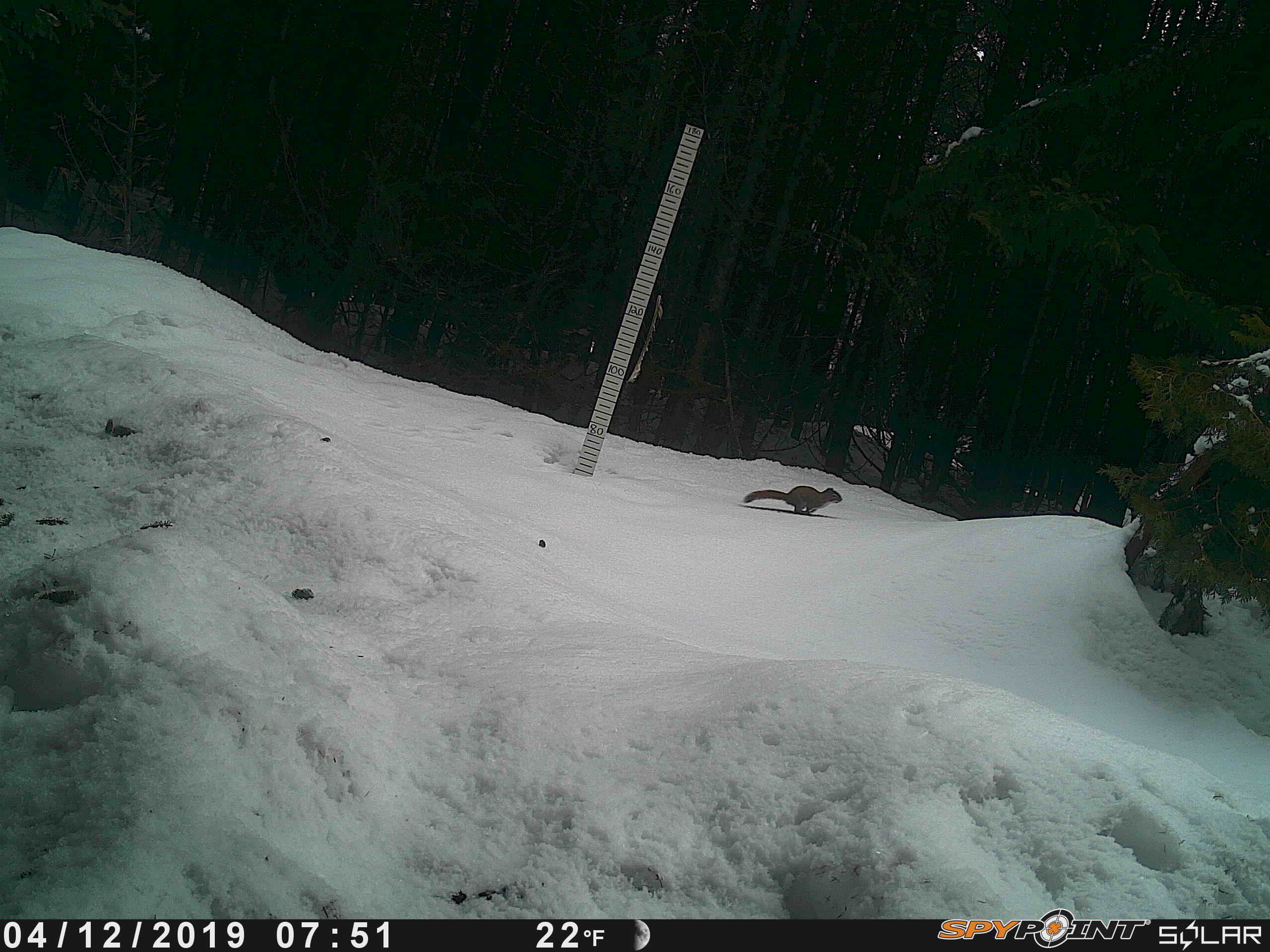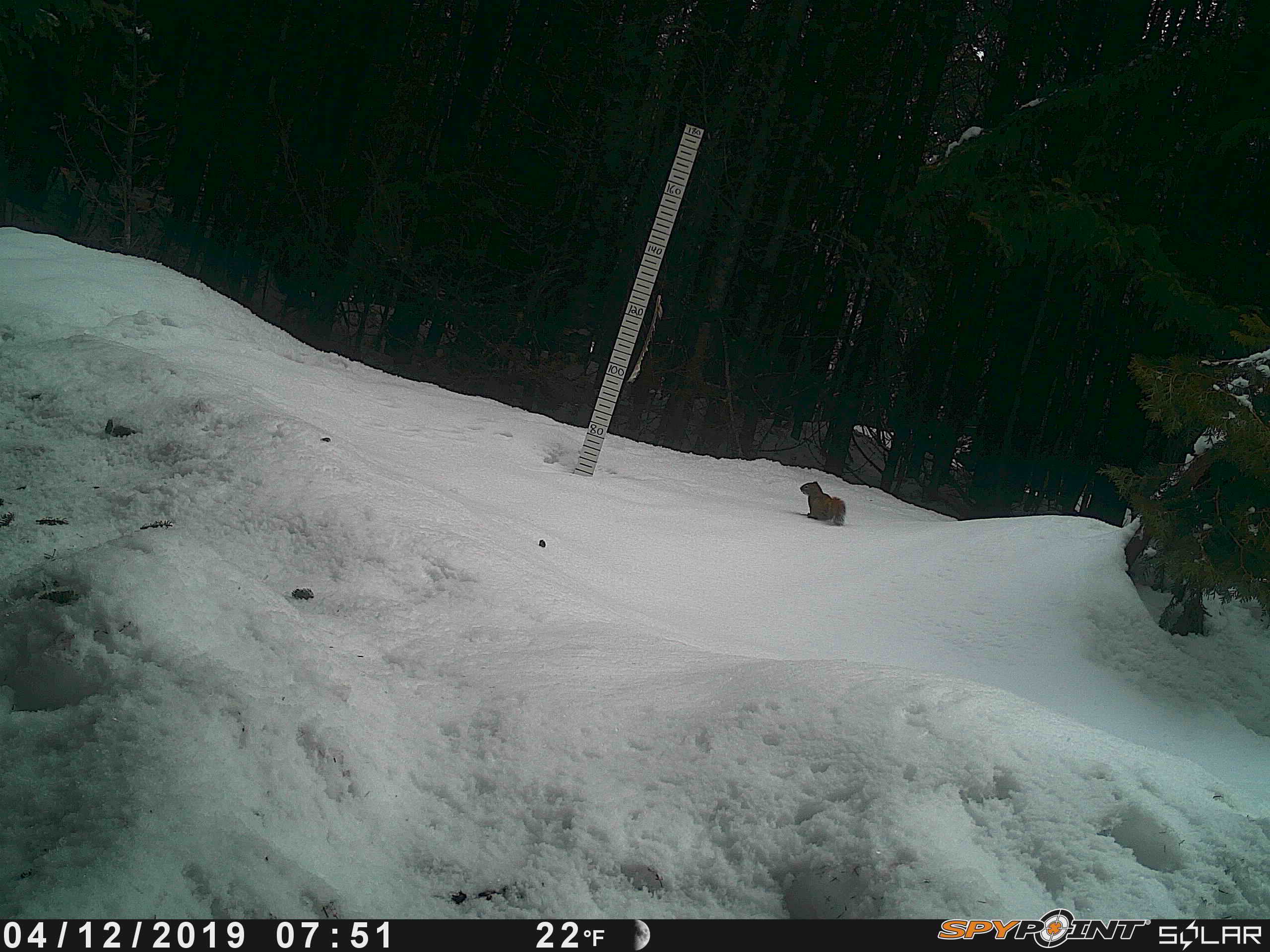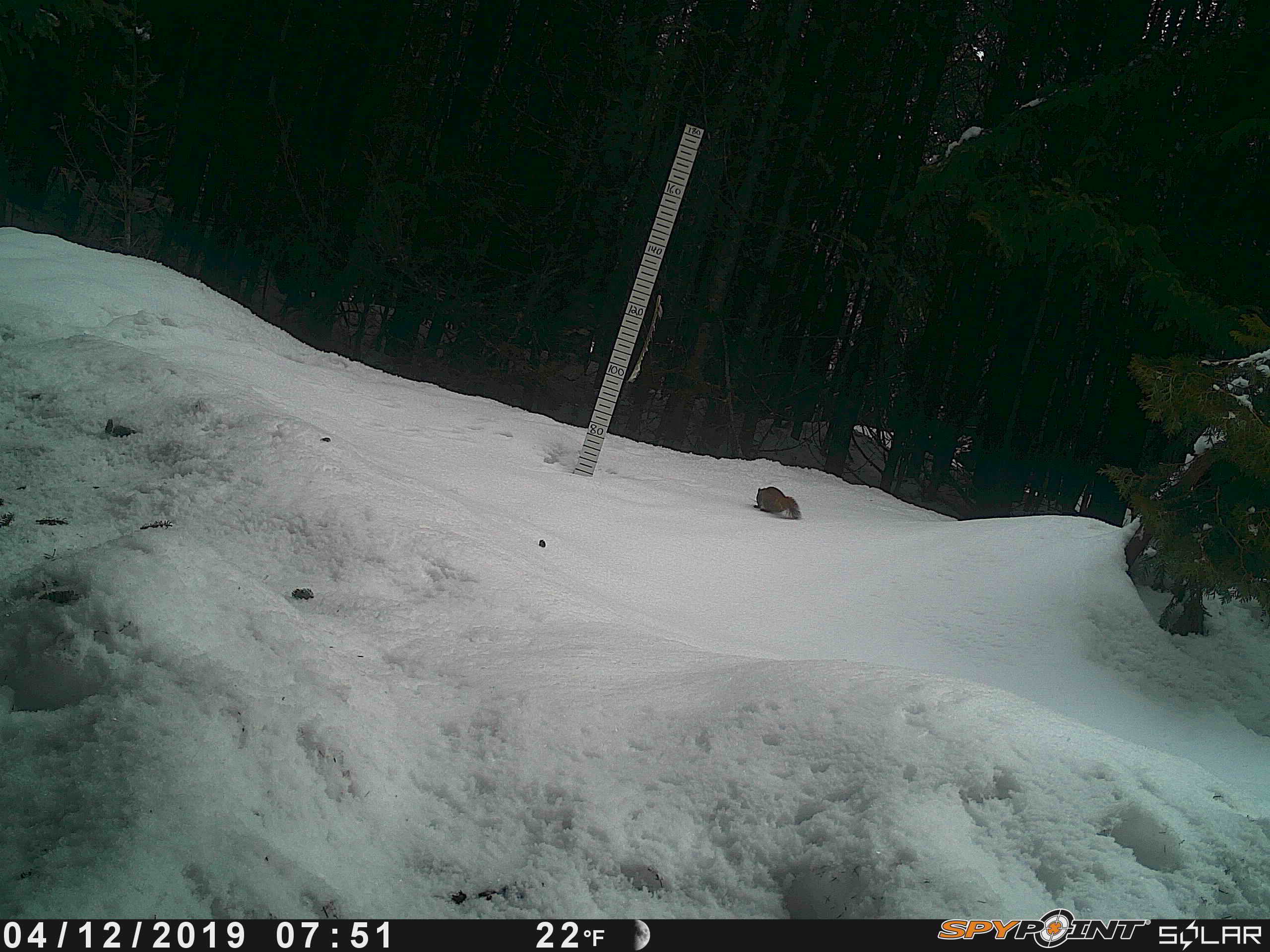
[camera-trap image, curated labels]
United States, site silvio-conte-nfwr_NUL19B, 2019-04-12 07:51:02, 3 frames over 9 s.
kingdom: Animalia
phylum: Chordata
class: Mammalia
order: Rodentia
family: Sciuridae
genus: Tamiasciurus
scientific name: Tamiasciurus hudsonicus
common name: red squirrel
Red squirrel (Tamiasciurus hudsonicus).